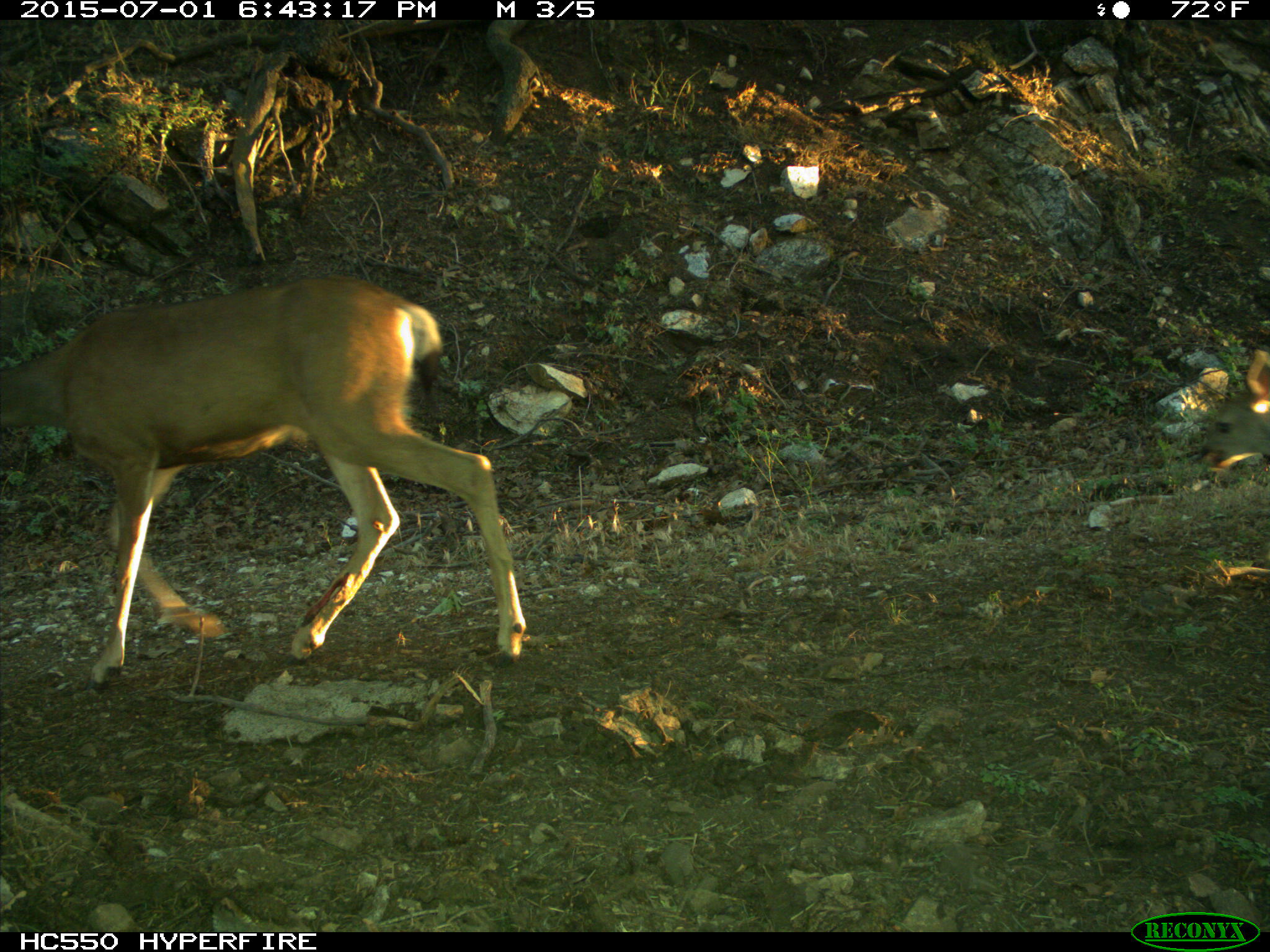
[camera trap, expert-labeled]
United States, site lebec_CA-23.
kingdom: Animalia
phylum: Chordata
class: Mammalia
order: Artiodactyla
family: Cervidae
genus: Odocoileus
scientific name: Odocoileus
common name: deer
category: unidentified deer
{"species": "unidentified deer (deer) (Odocoileus)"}